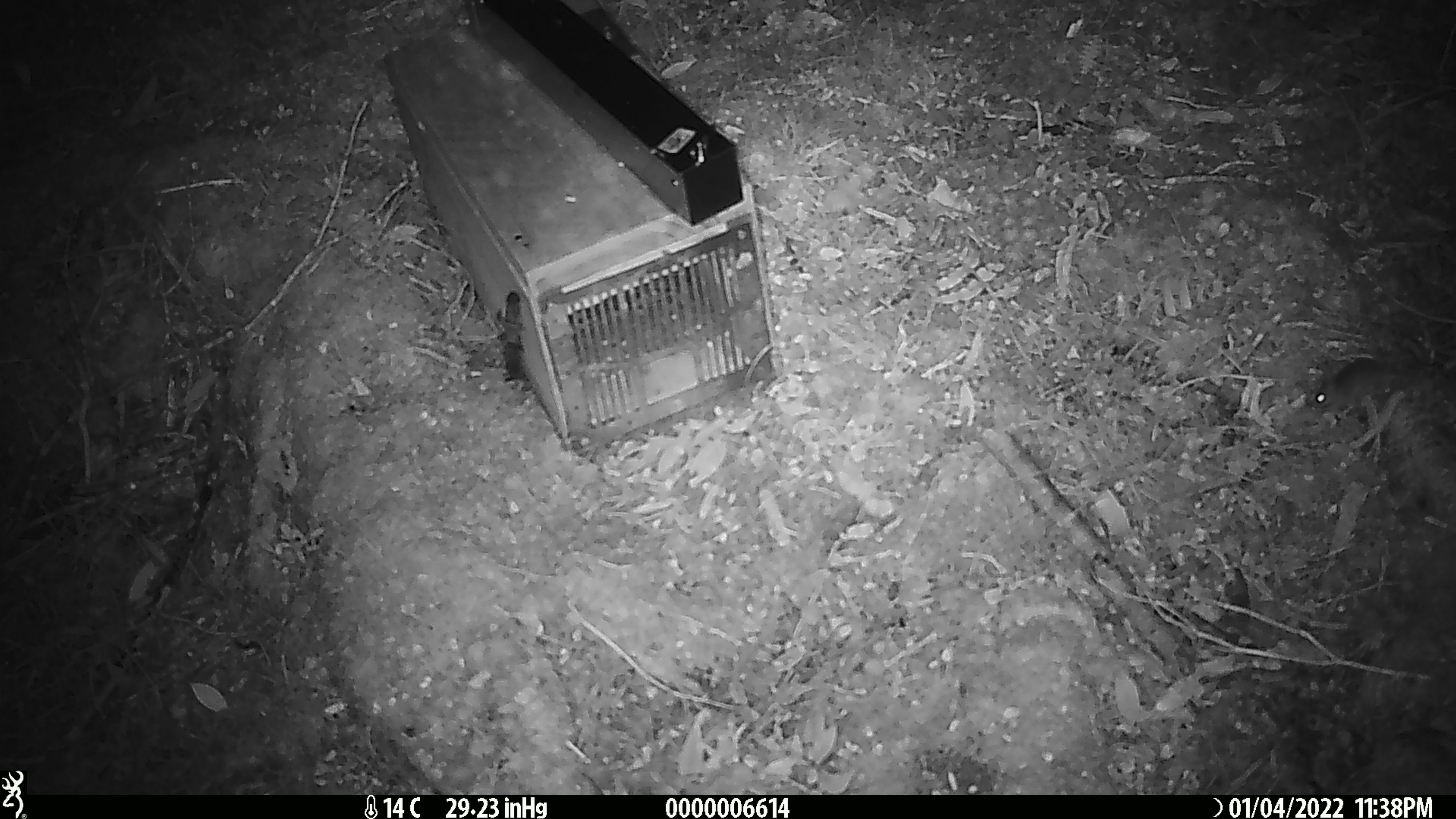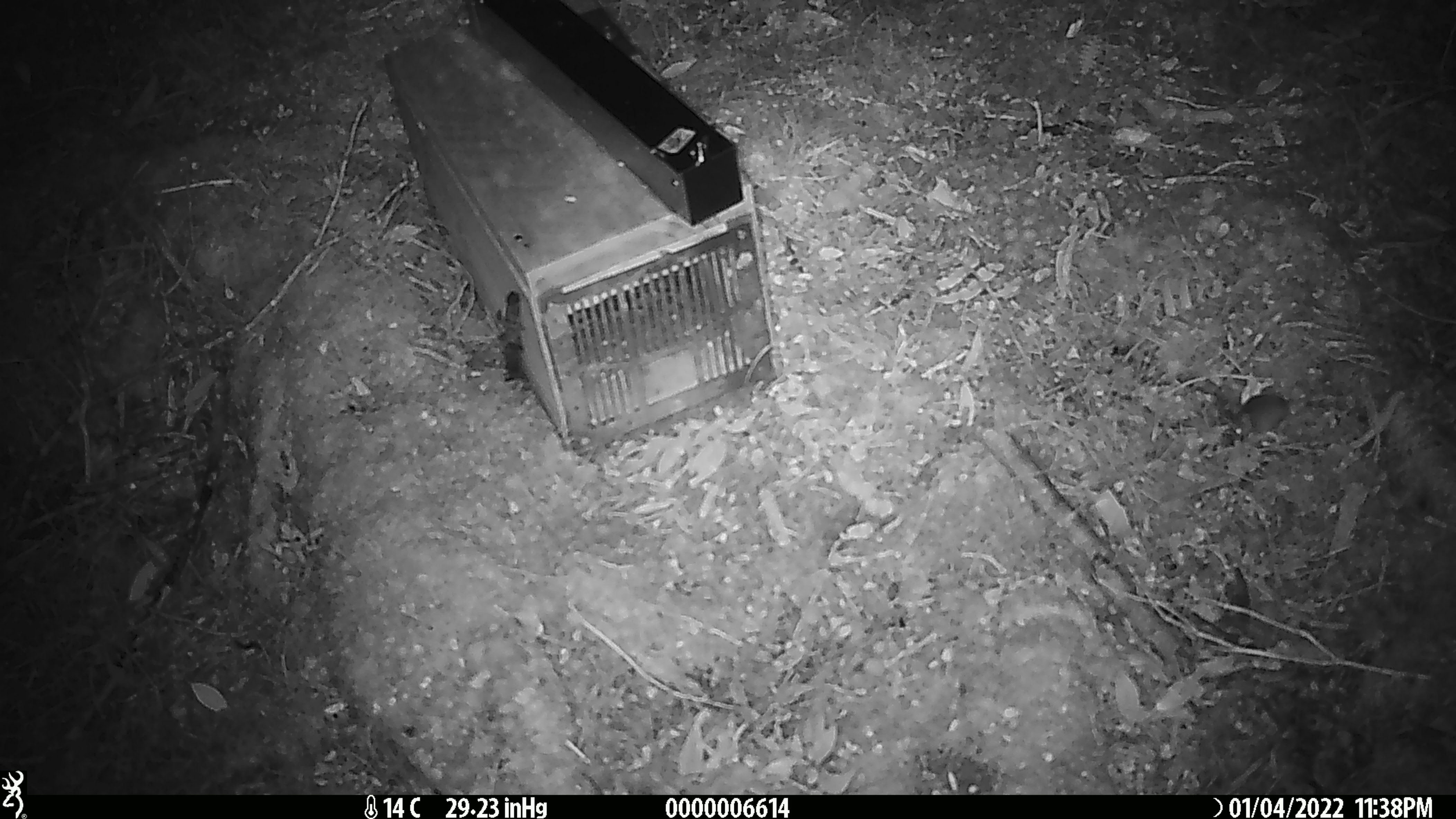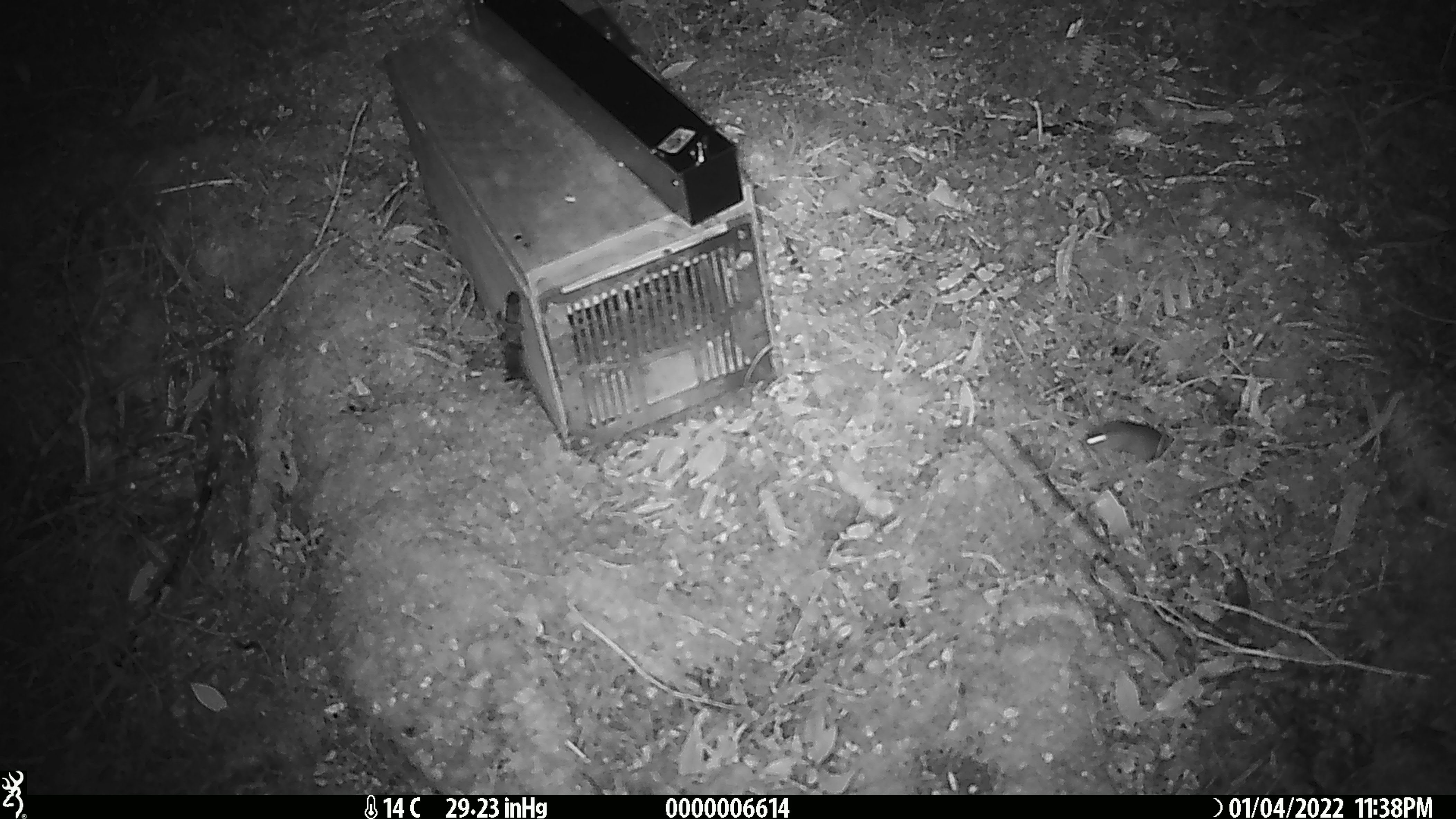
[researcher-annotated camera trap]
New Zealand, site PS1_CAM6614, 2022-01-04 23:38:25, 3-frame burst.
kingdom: Animalia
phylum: Chordata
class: Mammalia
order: Rodentia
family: Muridae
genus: Mus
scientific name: Mus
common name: mouse